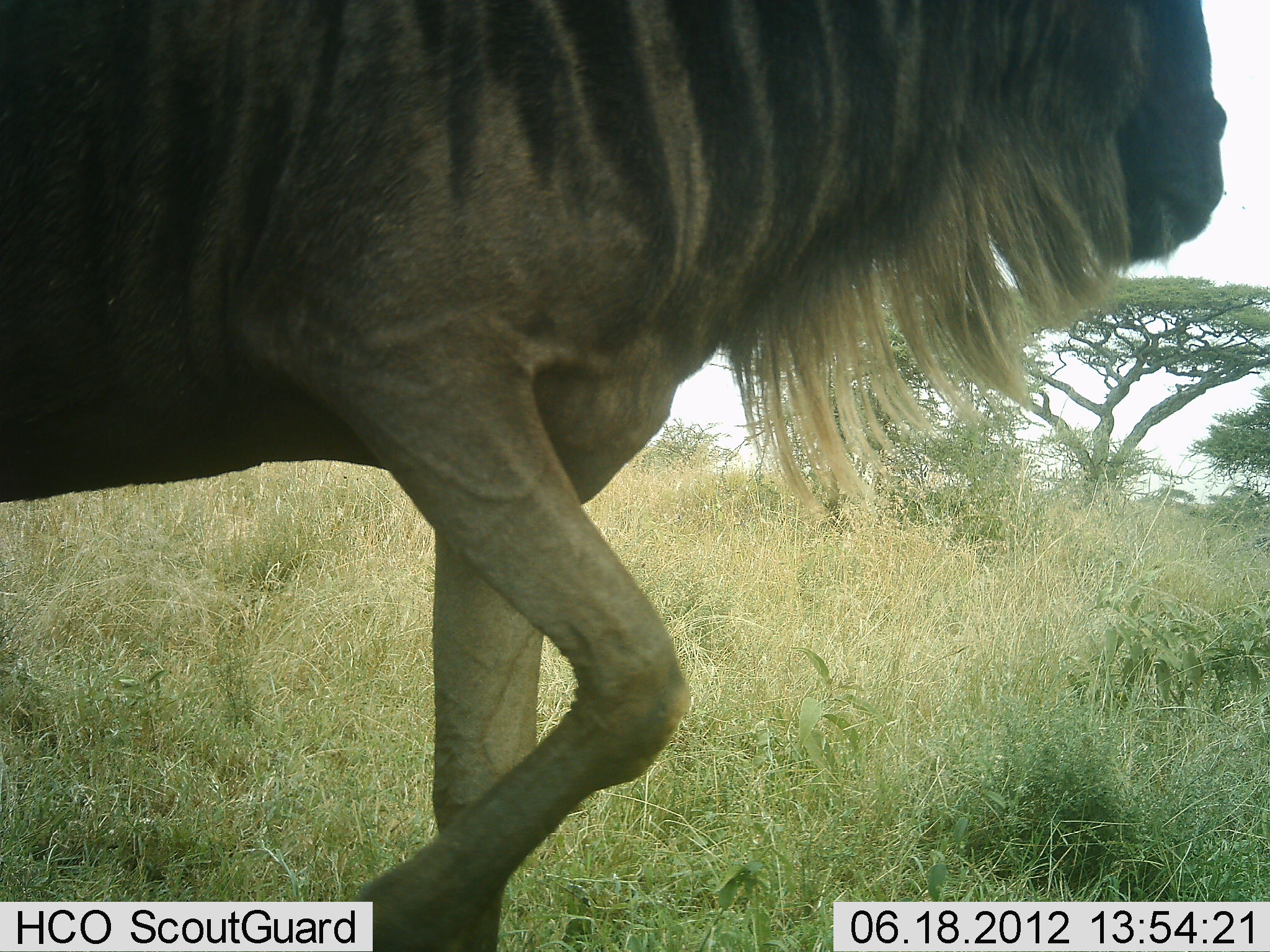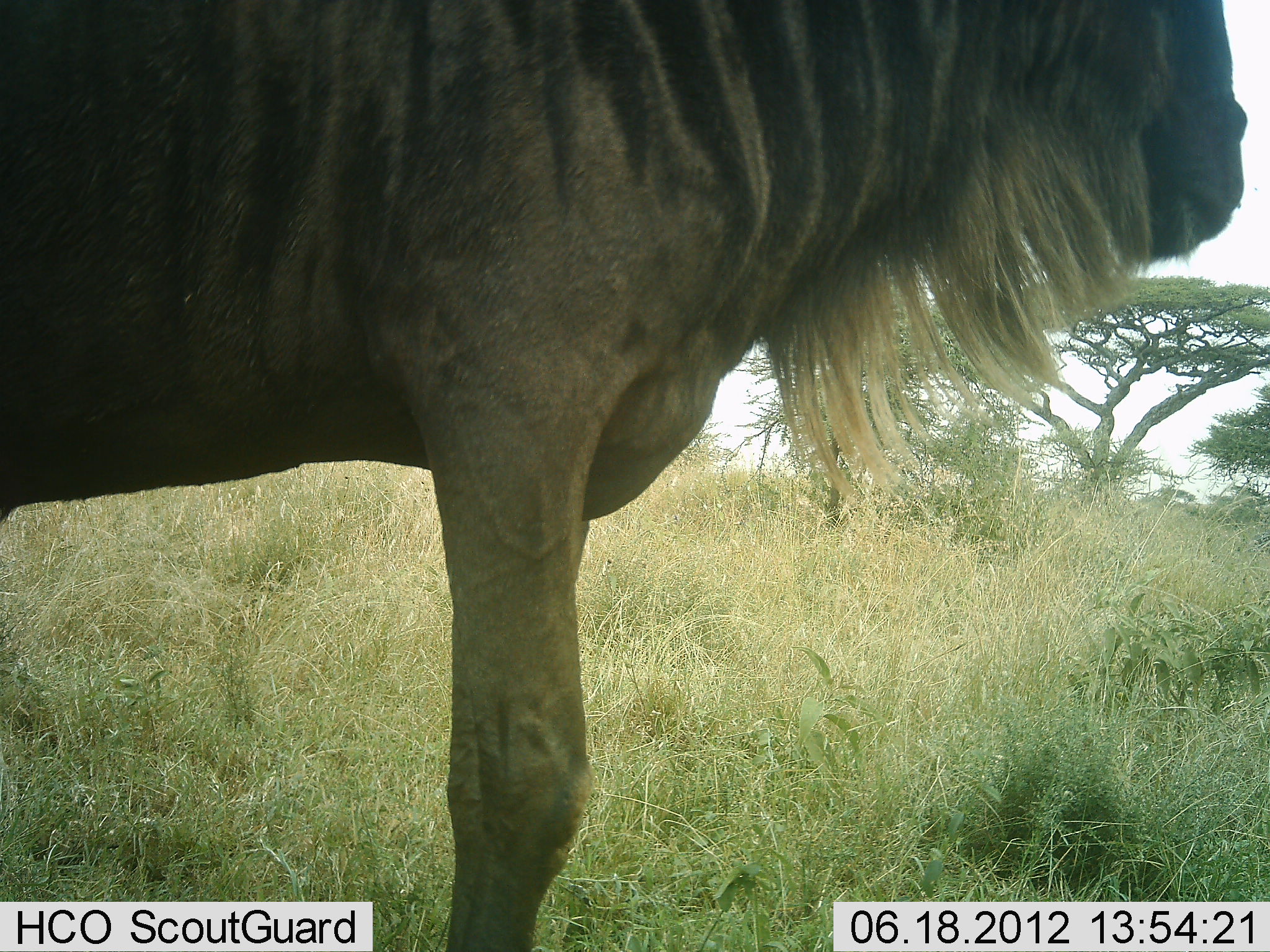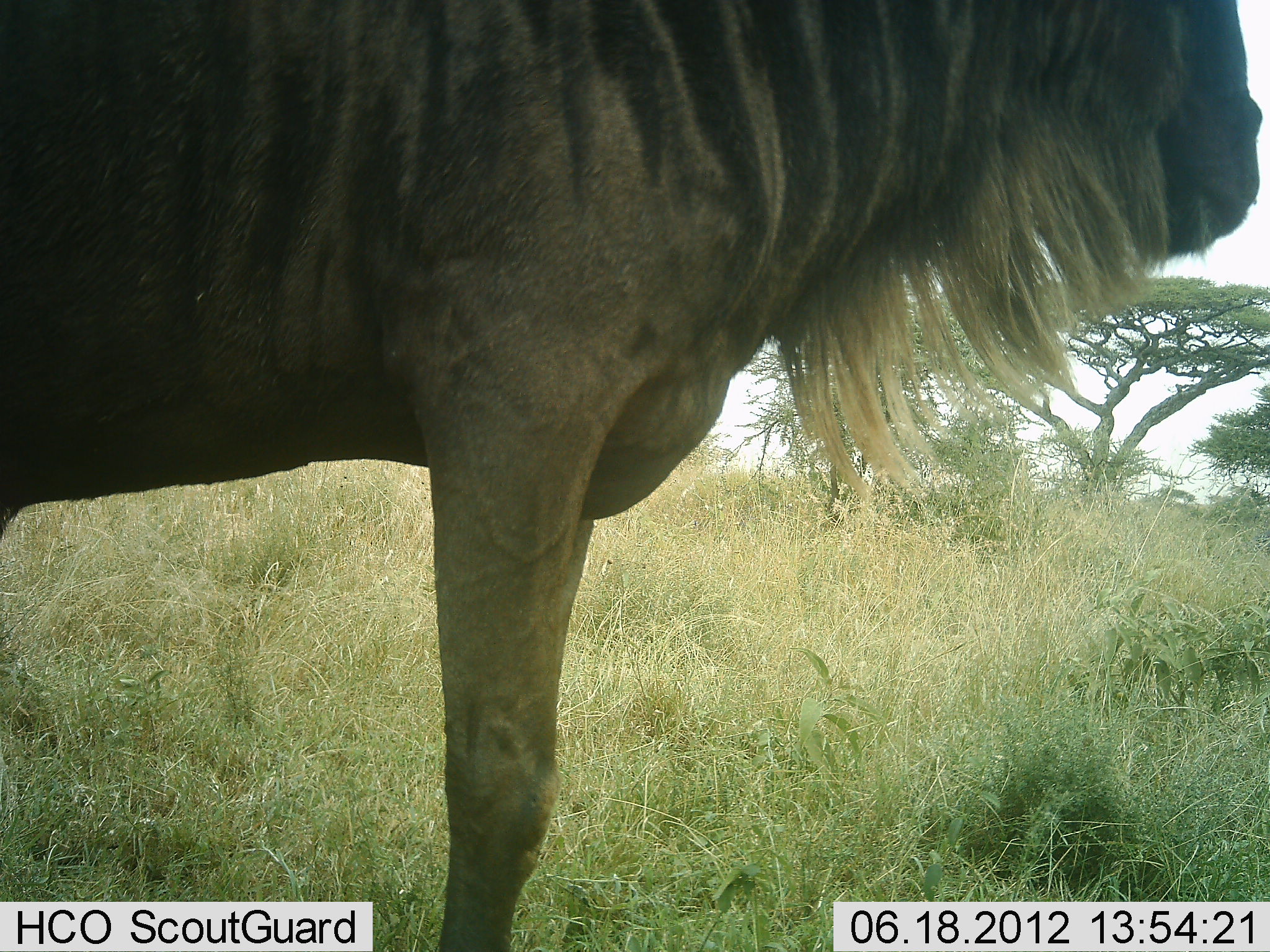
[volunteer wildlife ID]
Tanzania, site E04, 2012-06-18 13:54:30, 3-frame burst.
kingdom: Animalia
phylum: Chordata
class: Mammalia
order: Artiodactyla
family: Bovidae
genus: Connochaetes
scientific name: Connochaetes taurinus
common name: blue wildebeest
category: wildebeest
Wildebeest (blue wildebeest) (Connochaetes taurinus), count 1. Behavior (volunteer vote fractions): standing 90%, resting 0%, moving 10%, interacting 0%. Young present (vote fraction): 0%. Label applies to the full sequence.